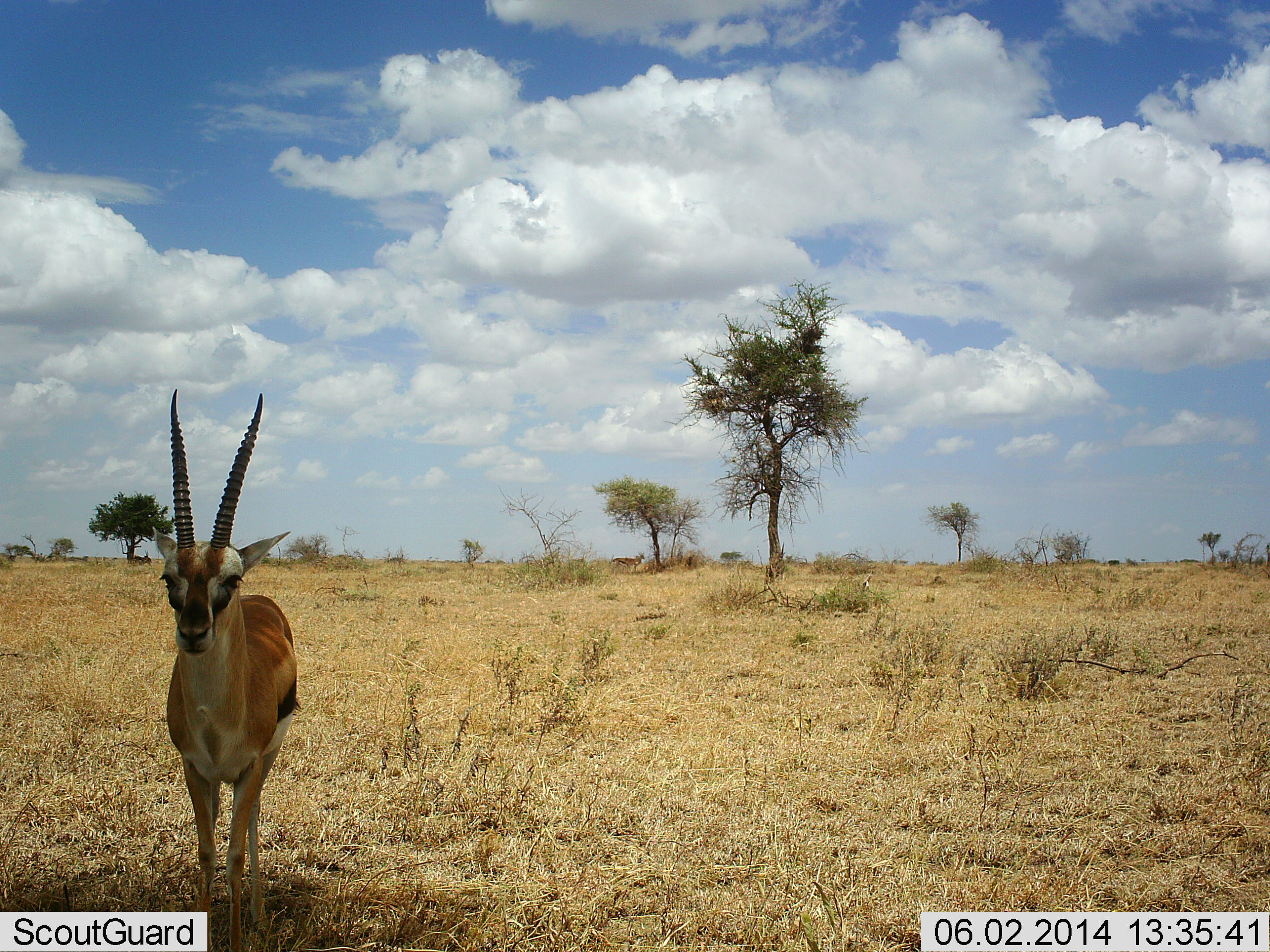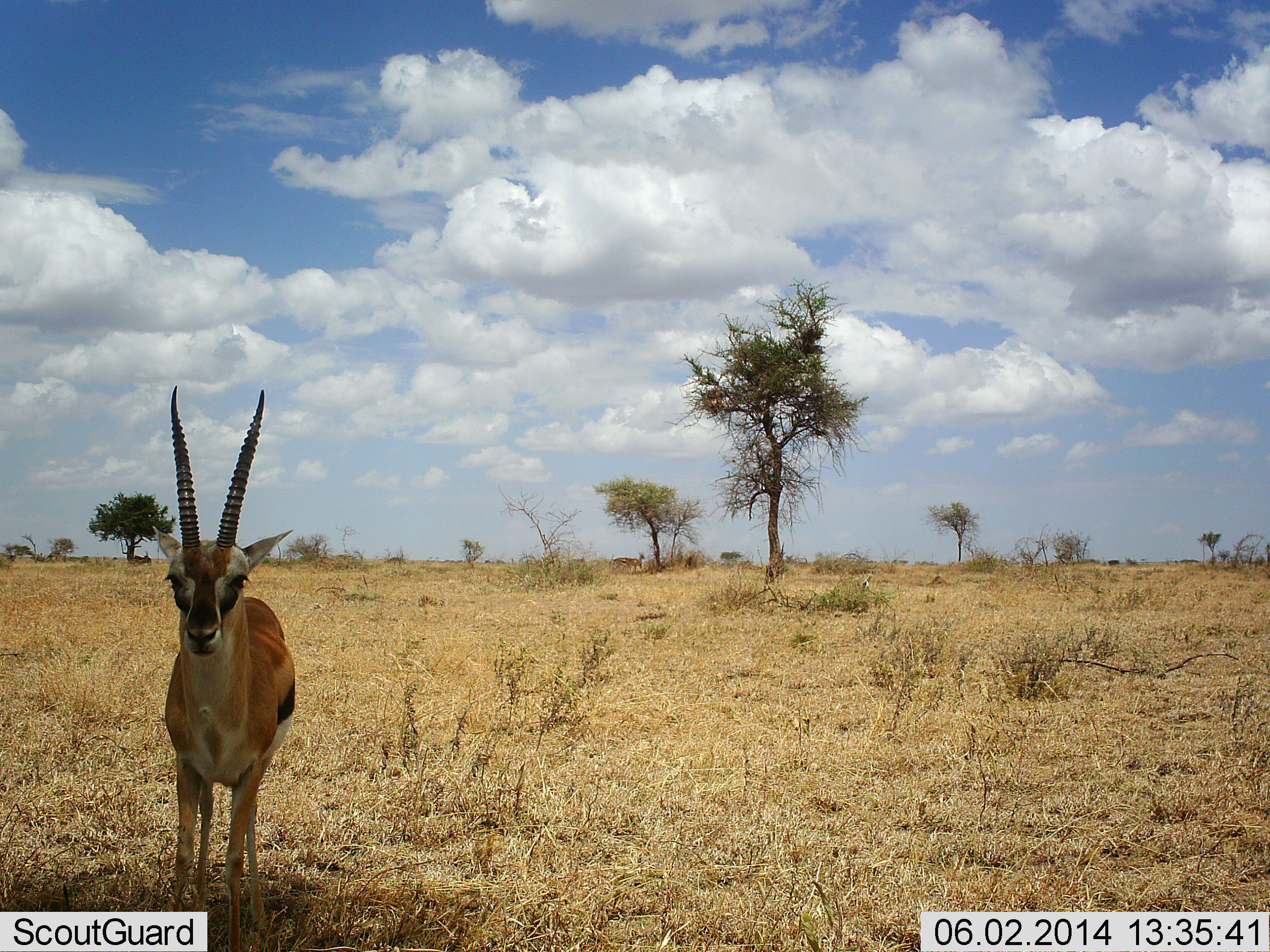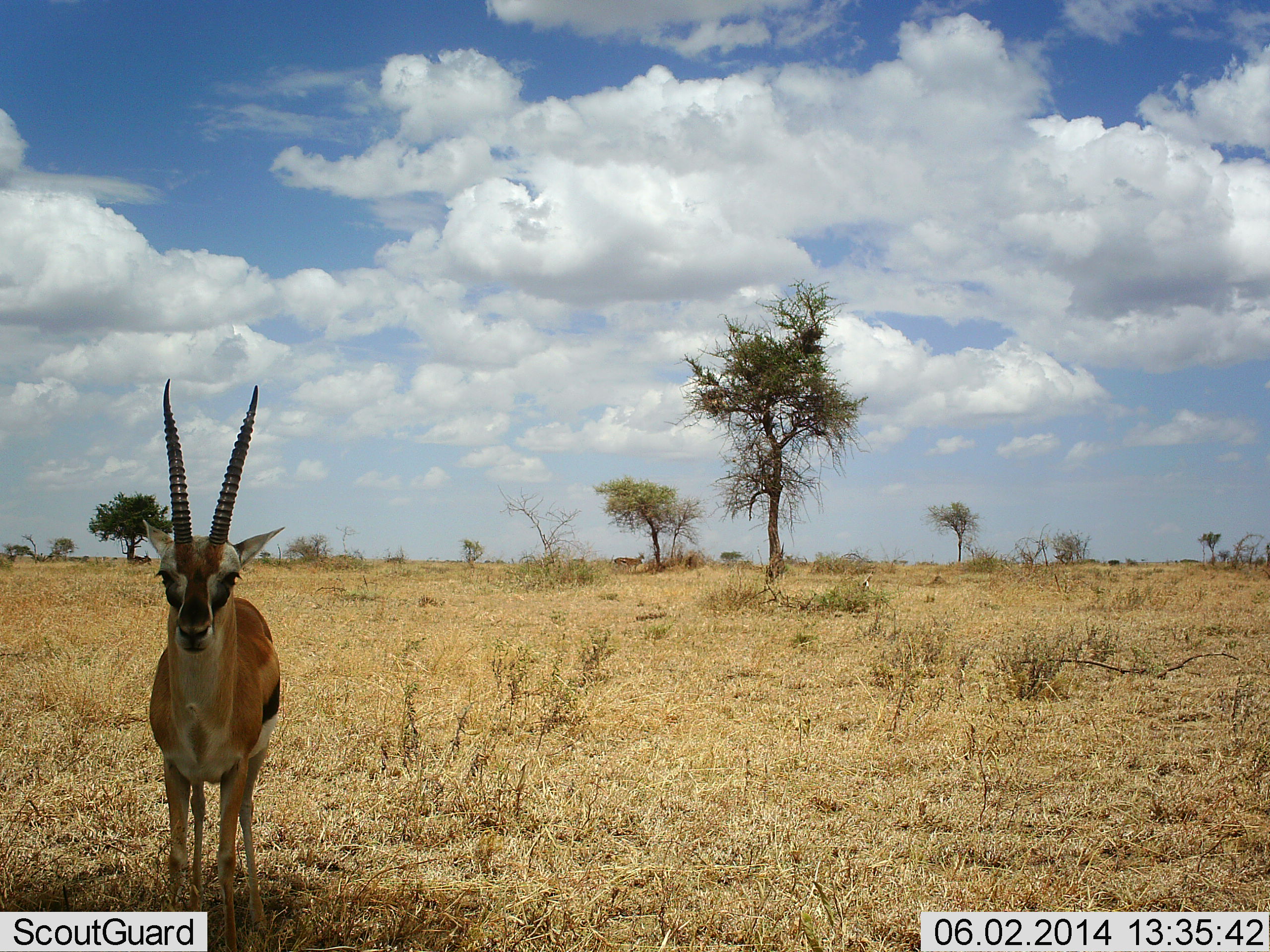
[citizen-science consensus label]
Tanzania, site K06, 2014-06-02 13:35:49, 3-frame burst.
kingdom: Animalia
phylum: Chordata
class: Mammalia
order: Artiodactyla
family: Bovidae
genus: Eudorcas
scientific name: Eudorcas thomsonii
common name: thomson's gazelle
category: gazellethomsons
Gazellethomsons (thomson's gazelle) (Eudorcas thomsonii), count 1. Behavior (volunteer vote fractions): standing 94%, resting 0%, moving 2%, interacting 4%. Young present (vote fraction): 0%. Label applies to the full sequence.